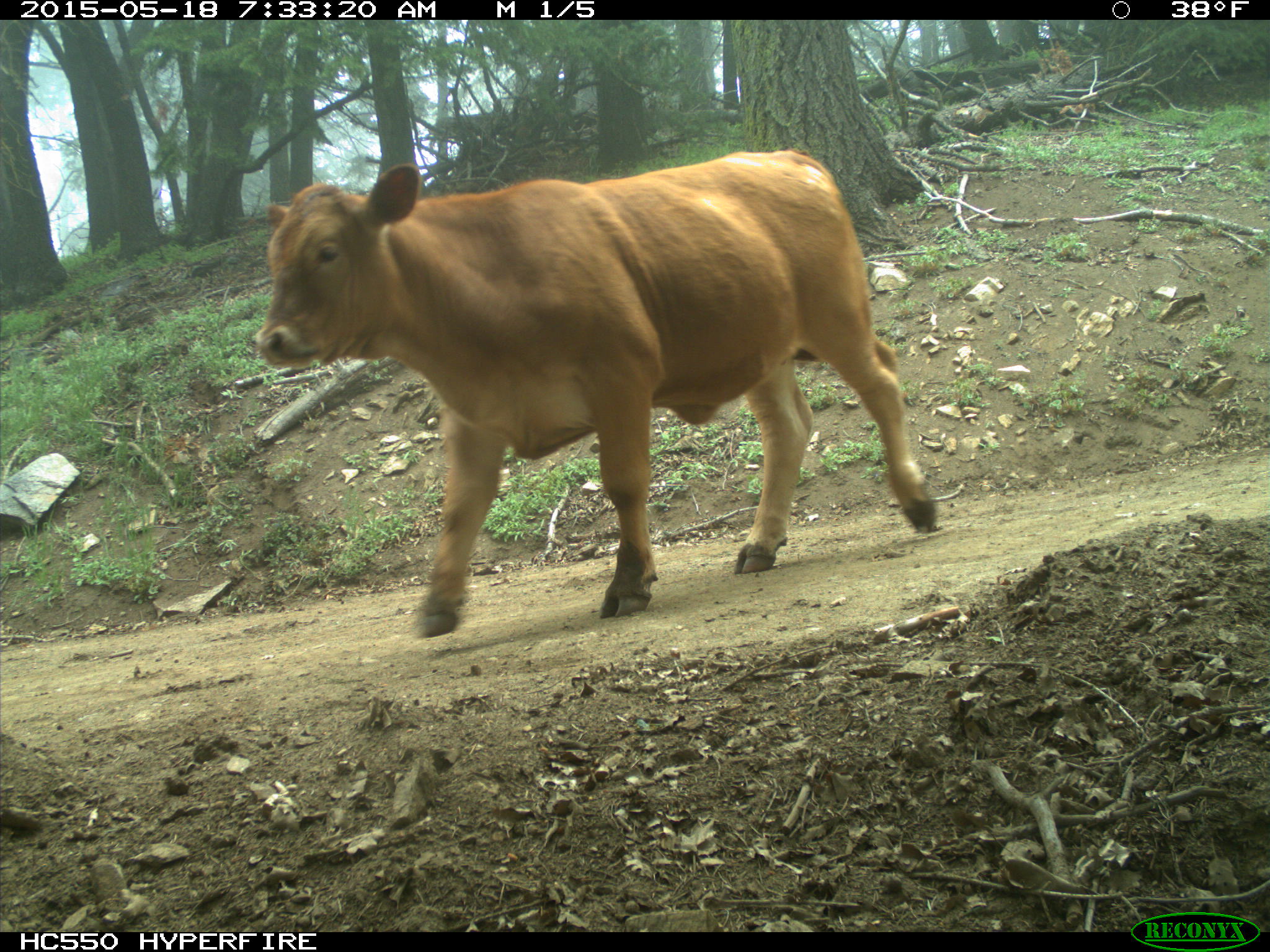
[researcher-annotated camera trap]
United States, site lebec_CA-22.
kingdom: Animalia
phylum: Chordata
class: Mammalia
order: Artiodactyla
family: Bovidae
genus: Bos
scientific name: Bos taurus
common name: domestic cow